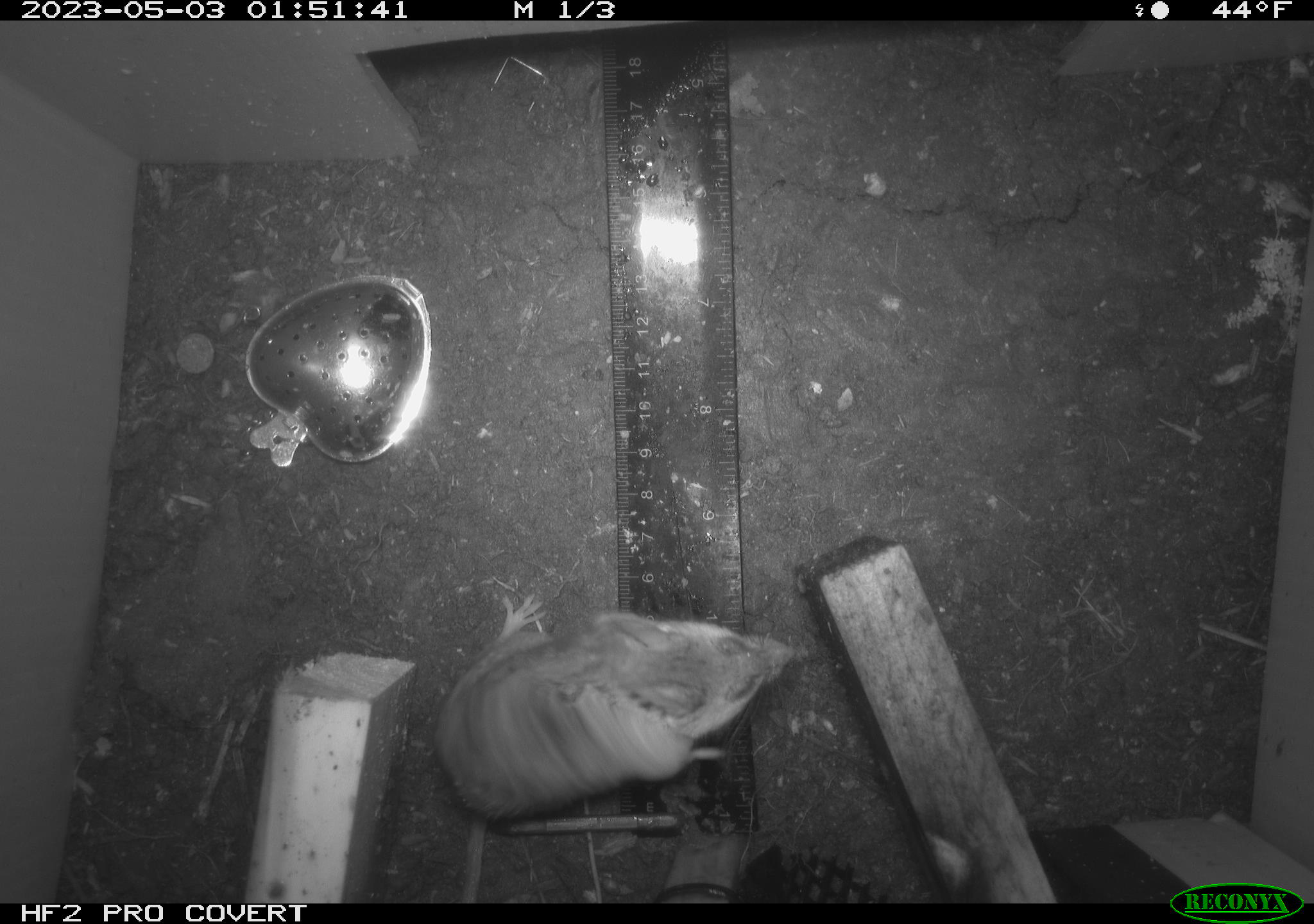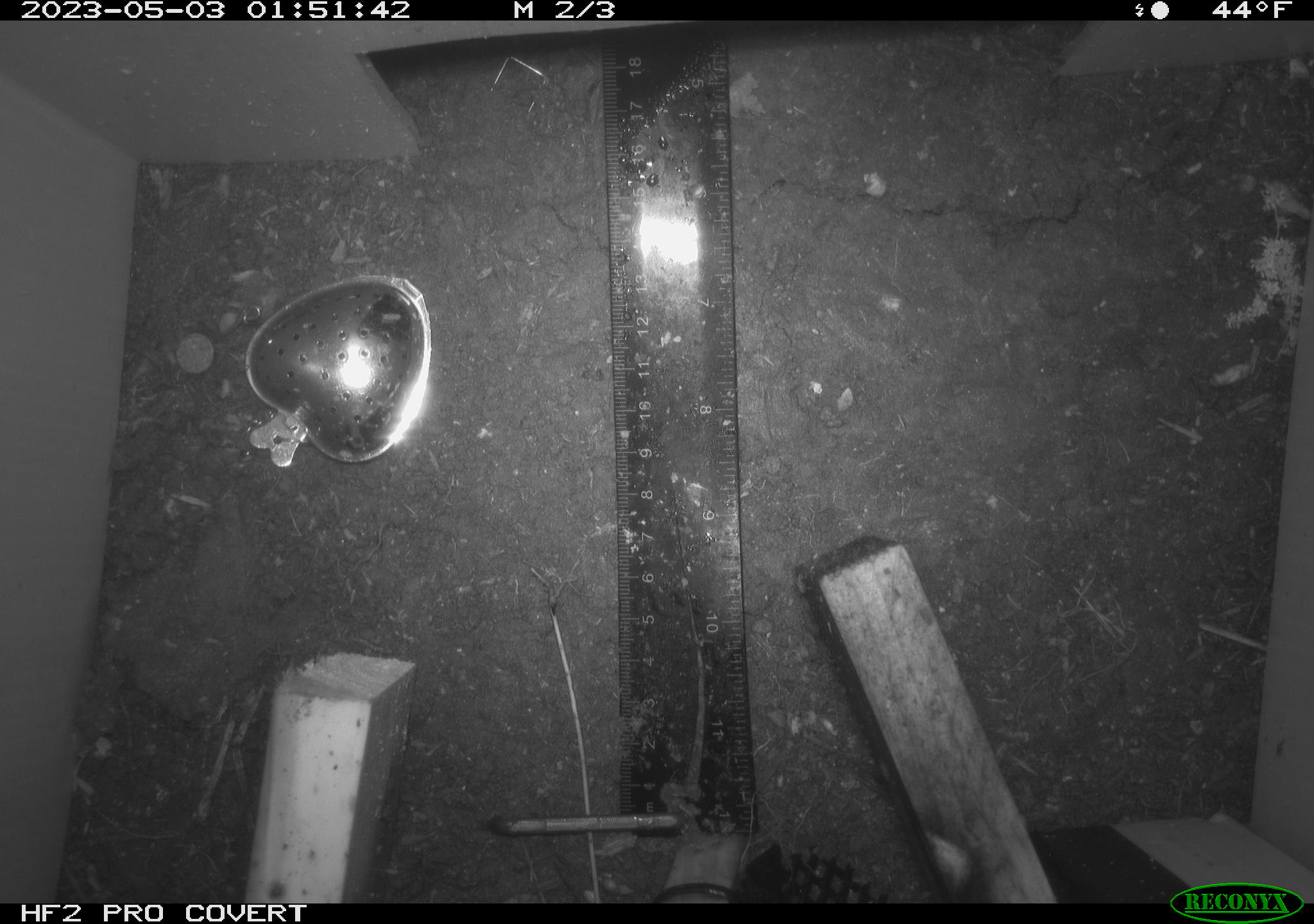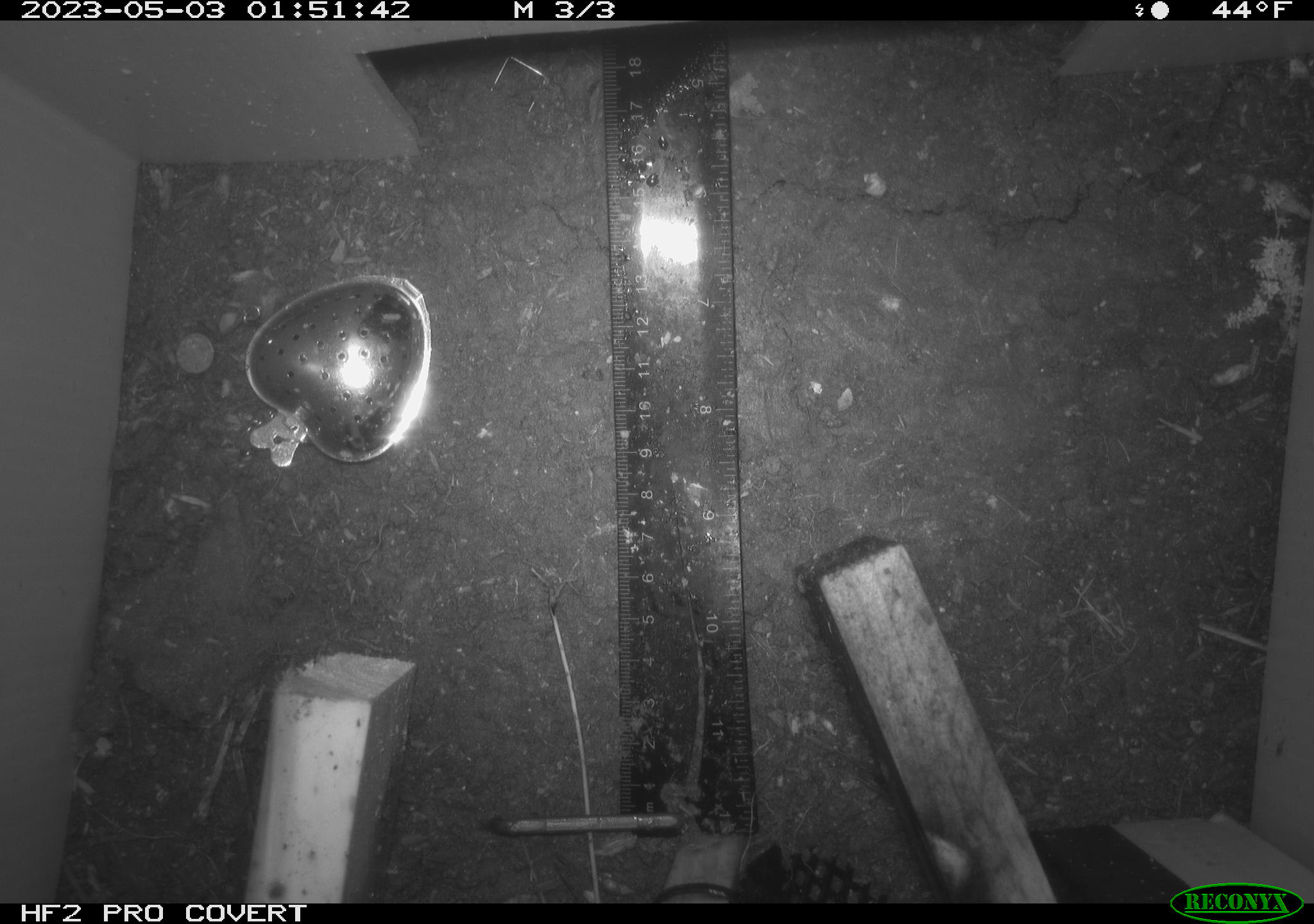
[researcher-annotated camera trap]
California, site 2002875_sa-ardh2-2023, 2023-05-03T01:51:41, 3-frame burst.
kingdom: Animalia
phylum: Chordata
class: Mammalia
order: Rodentia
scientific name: Rodentia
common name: mouse species